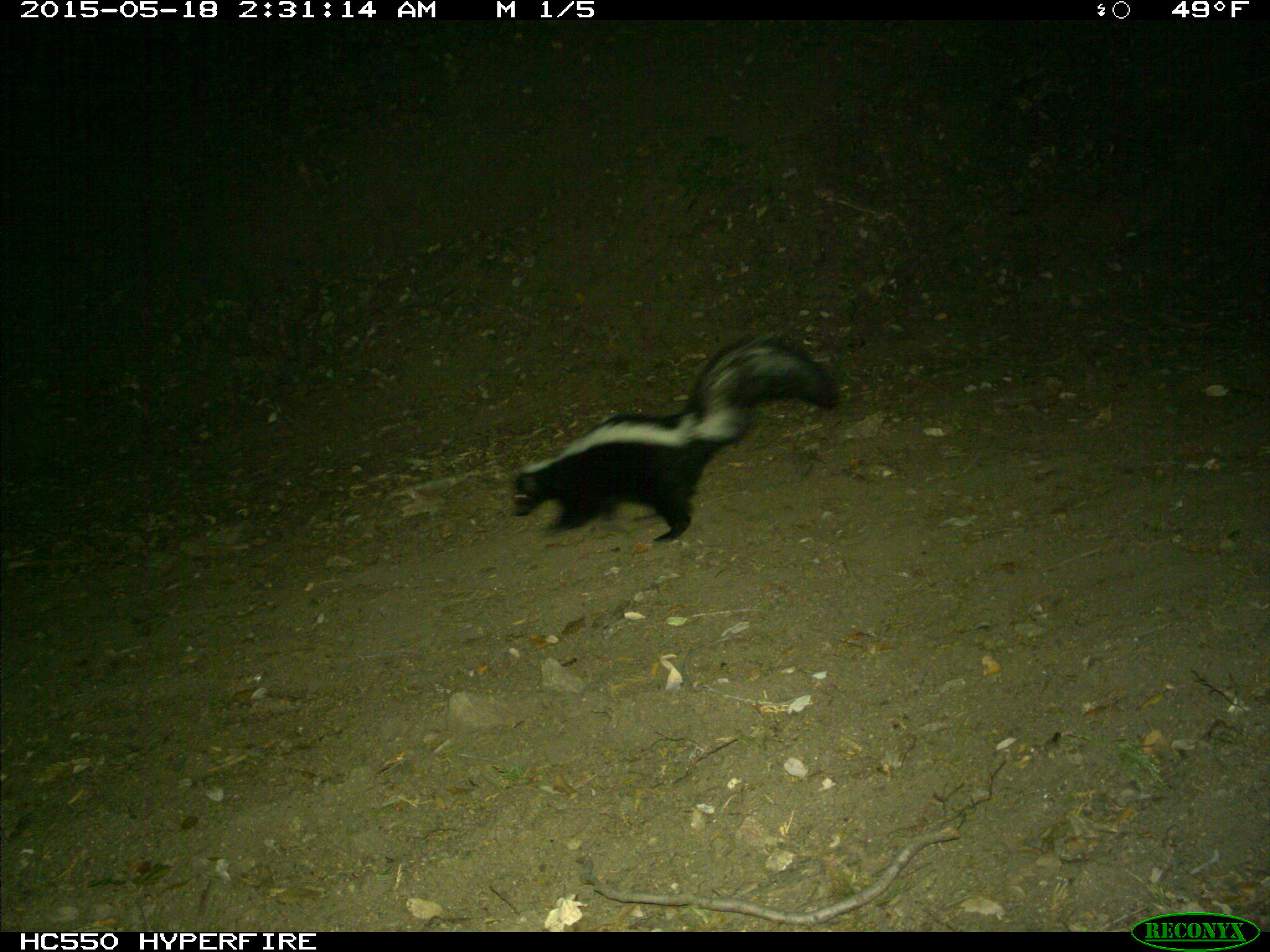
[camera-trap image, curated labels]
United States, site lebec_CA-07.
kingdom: Animalia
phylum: Chordata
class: Mammalia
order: Carnivora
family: Mephitidae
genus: Mephitis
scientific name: Mephitis mephitis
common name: striped skunk